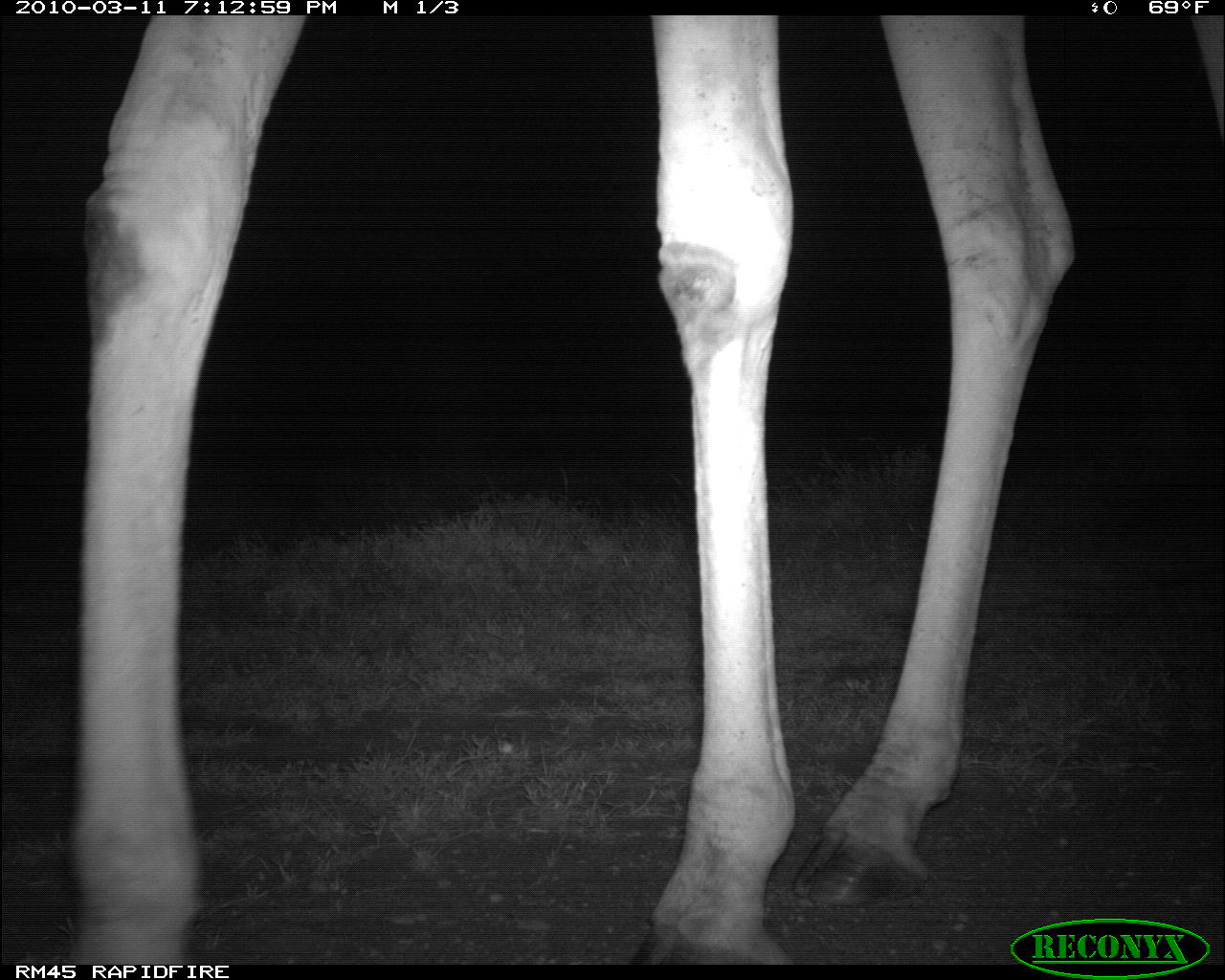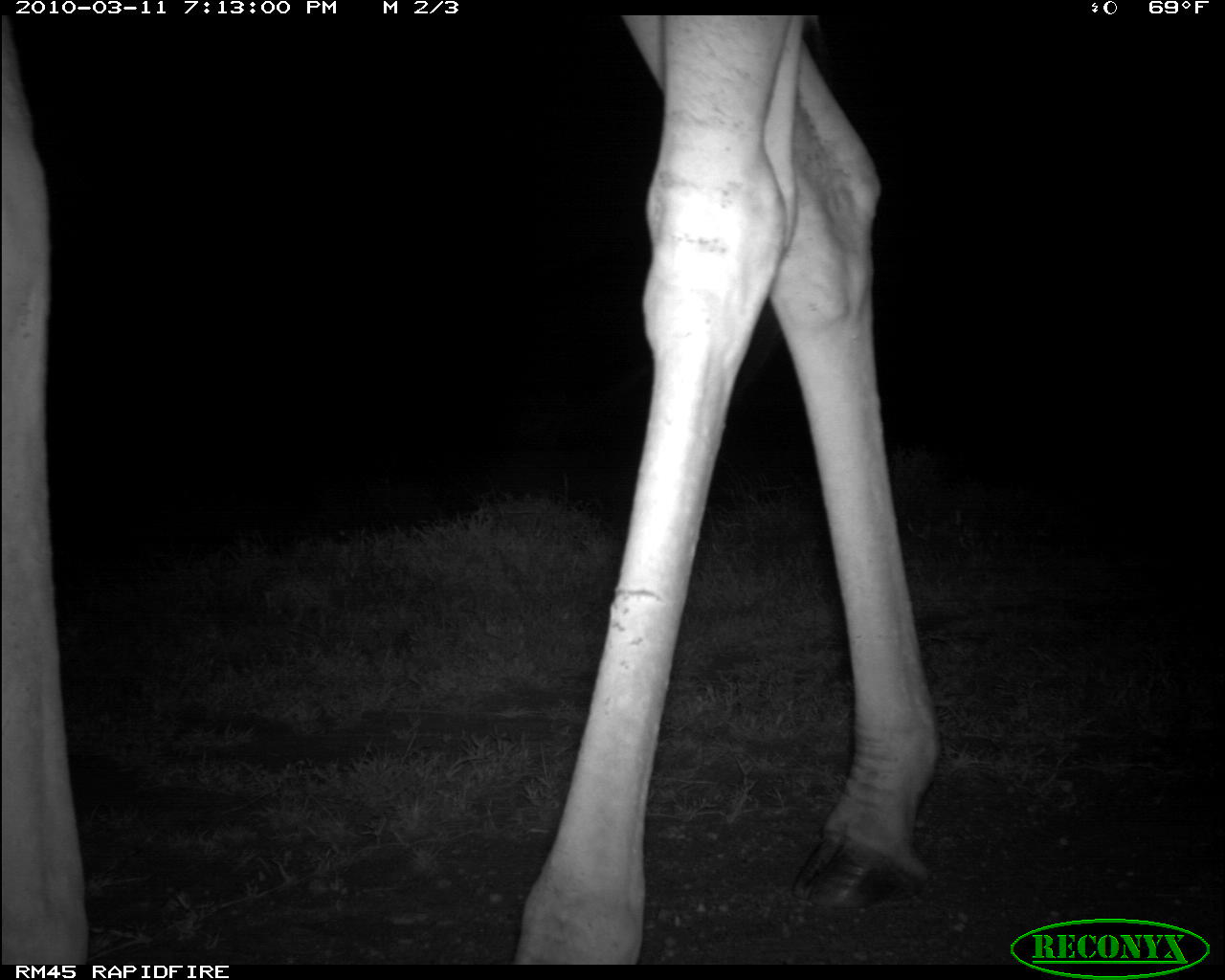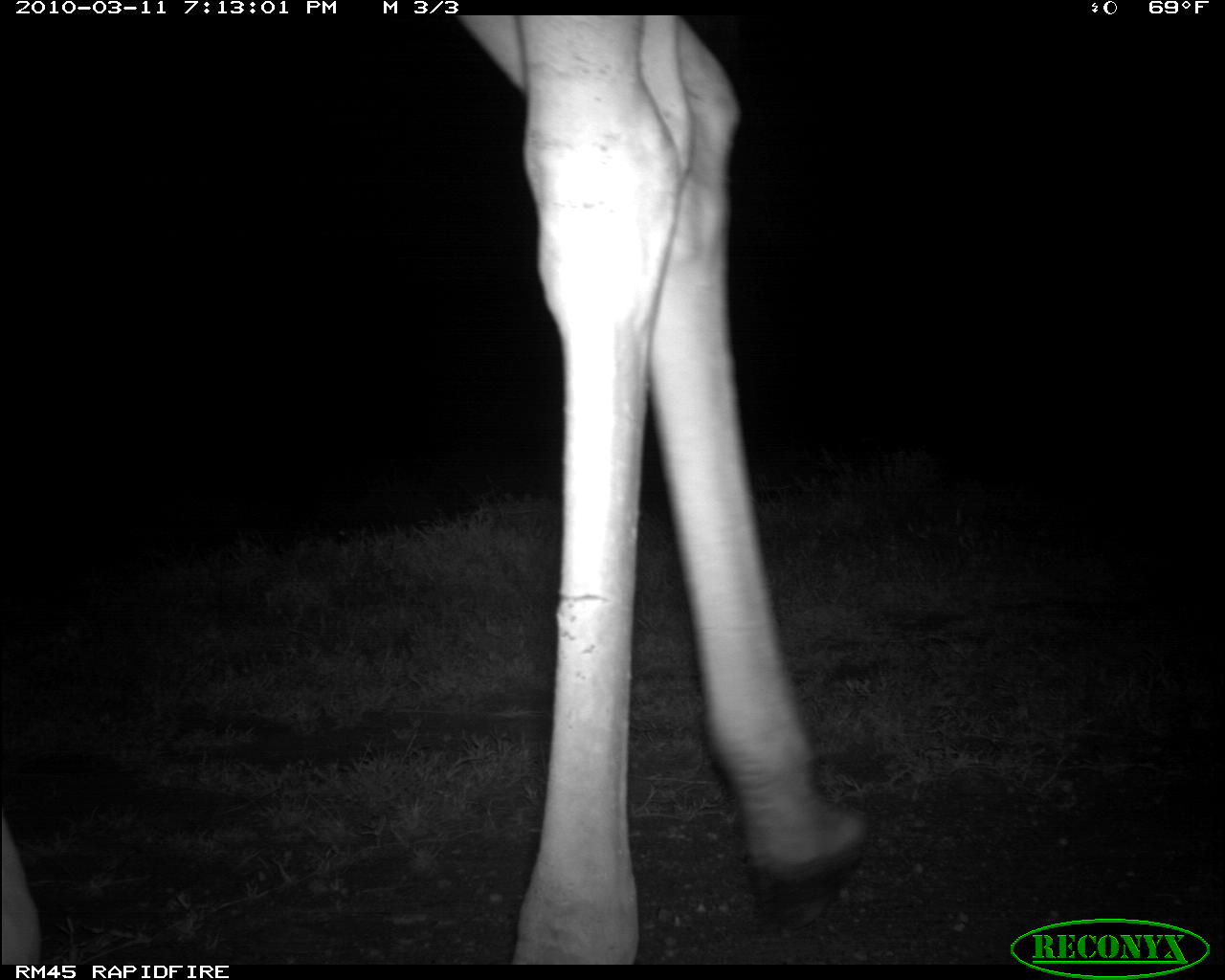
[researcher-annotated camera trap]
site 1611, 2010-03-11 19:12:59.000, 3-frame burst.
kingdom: Animalia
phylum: Chordata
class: Mammalia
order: Artiodactyla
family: Giraffidae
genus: Giraffa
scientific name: Giraffa camelopardalis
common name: giraffe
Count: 1.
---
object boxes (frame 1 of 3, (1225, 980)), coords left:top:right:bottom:
giraffa camelopardalis: 77:16:1079:963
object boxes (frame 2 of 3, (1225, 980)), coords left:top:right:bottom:
giraffa camelopardalis: 0:16:944:965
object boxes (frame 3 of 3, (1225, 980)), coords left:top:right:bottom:
giraffa camelopardalis: 1:16:874:966